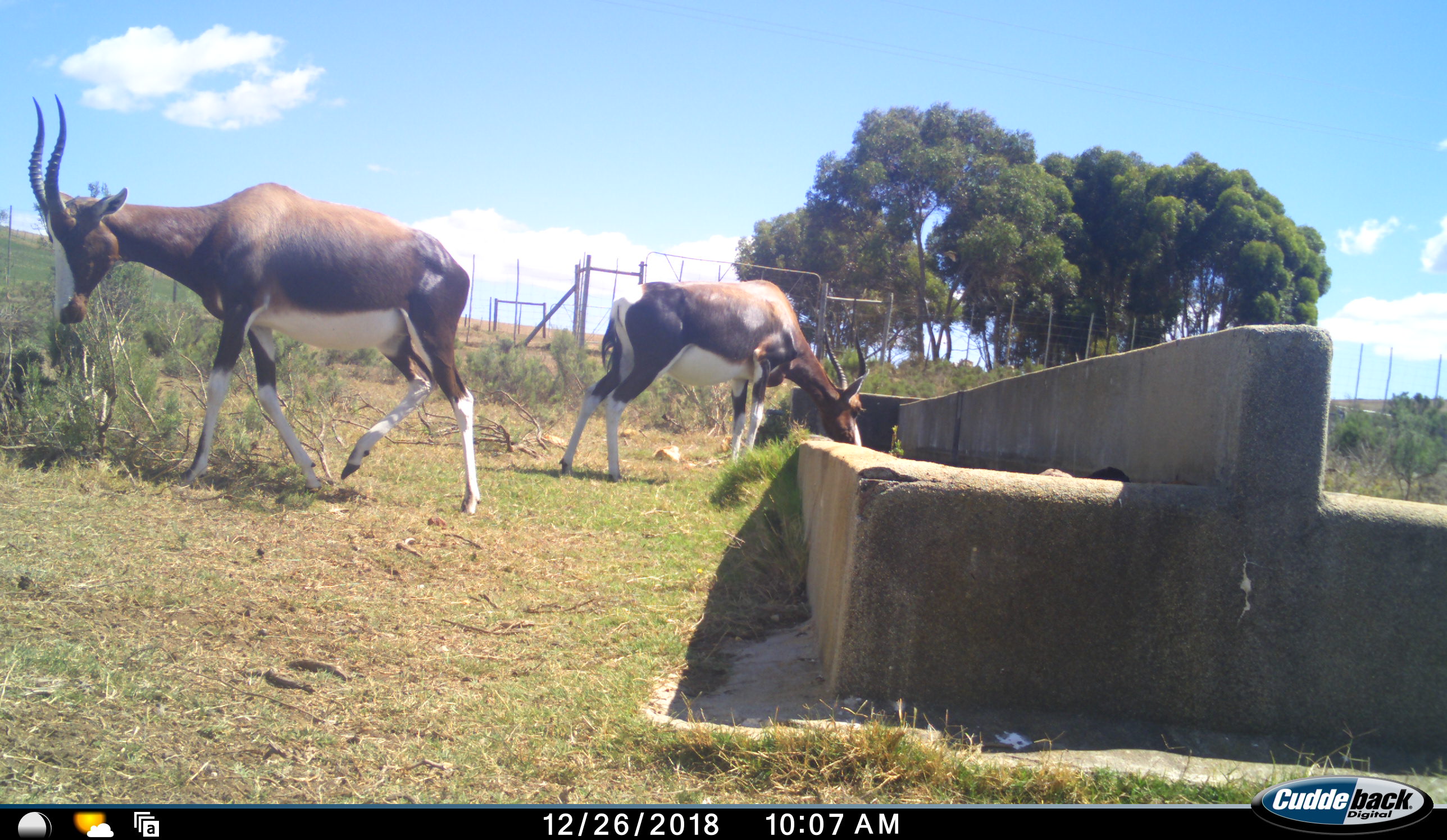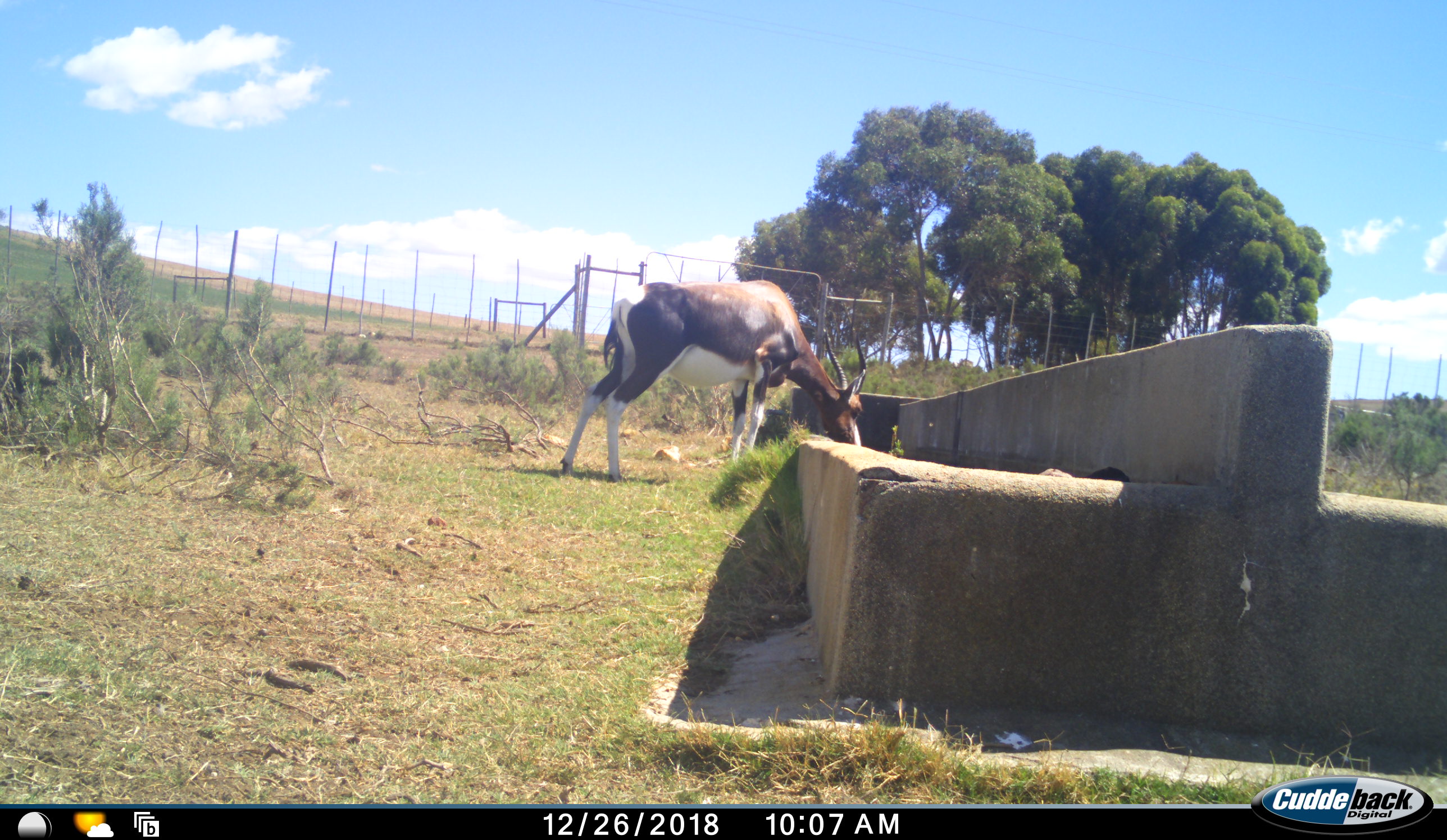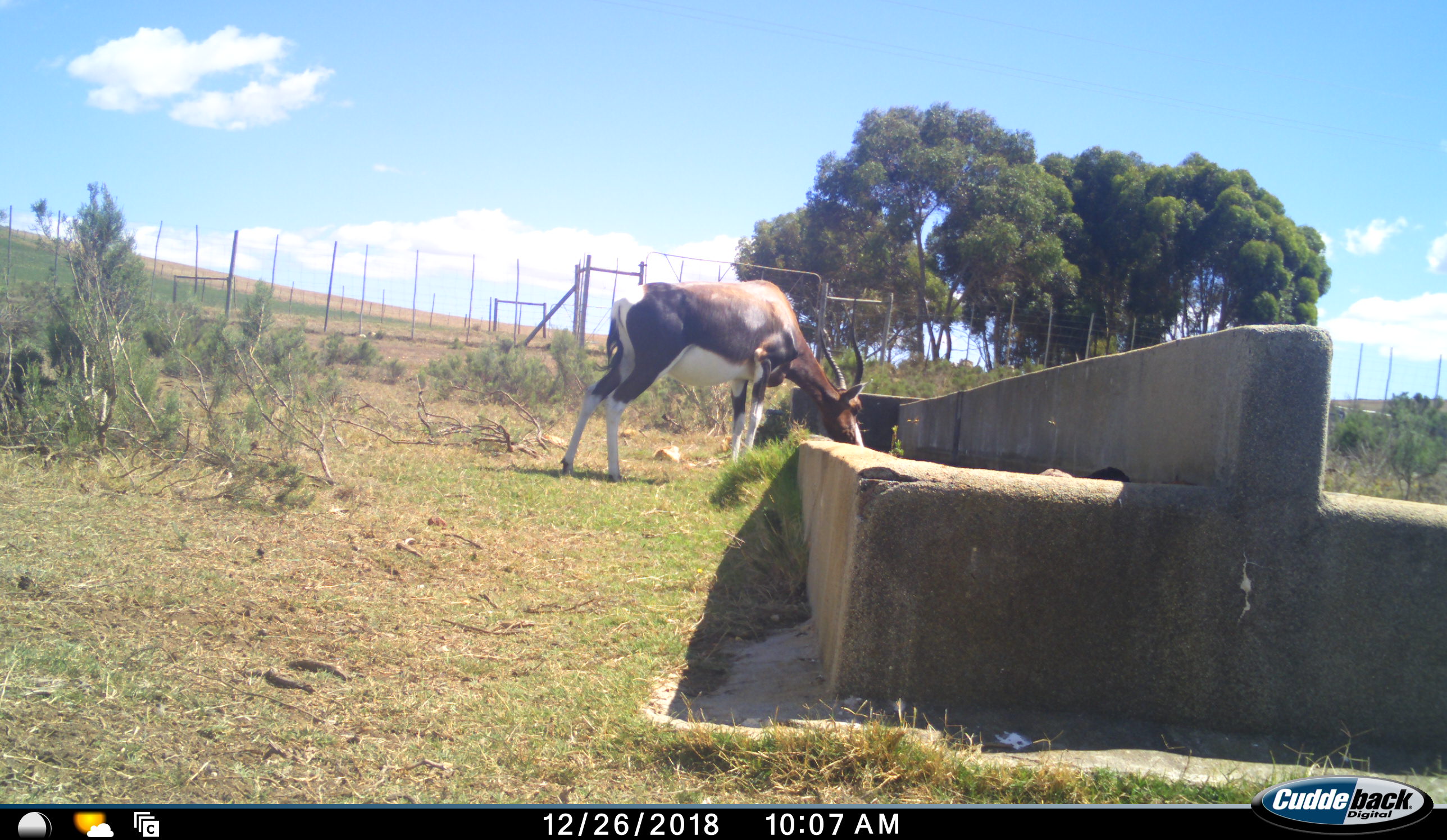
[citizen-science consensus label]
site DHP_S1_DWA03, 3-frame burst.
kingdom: Animalia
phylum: Chordata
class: Mammalia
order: Artiodactyla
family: Bovidae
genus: Damaliscus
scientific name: Damaliscus pygargus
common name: bontebok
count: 2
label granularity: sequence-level